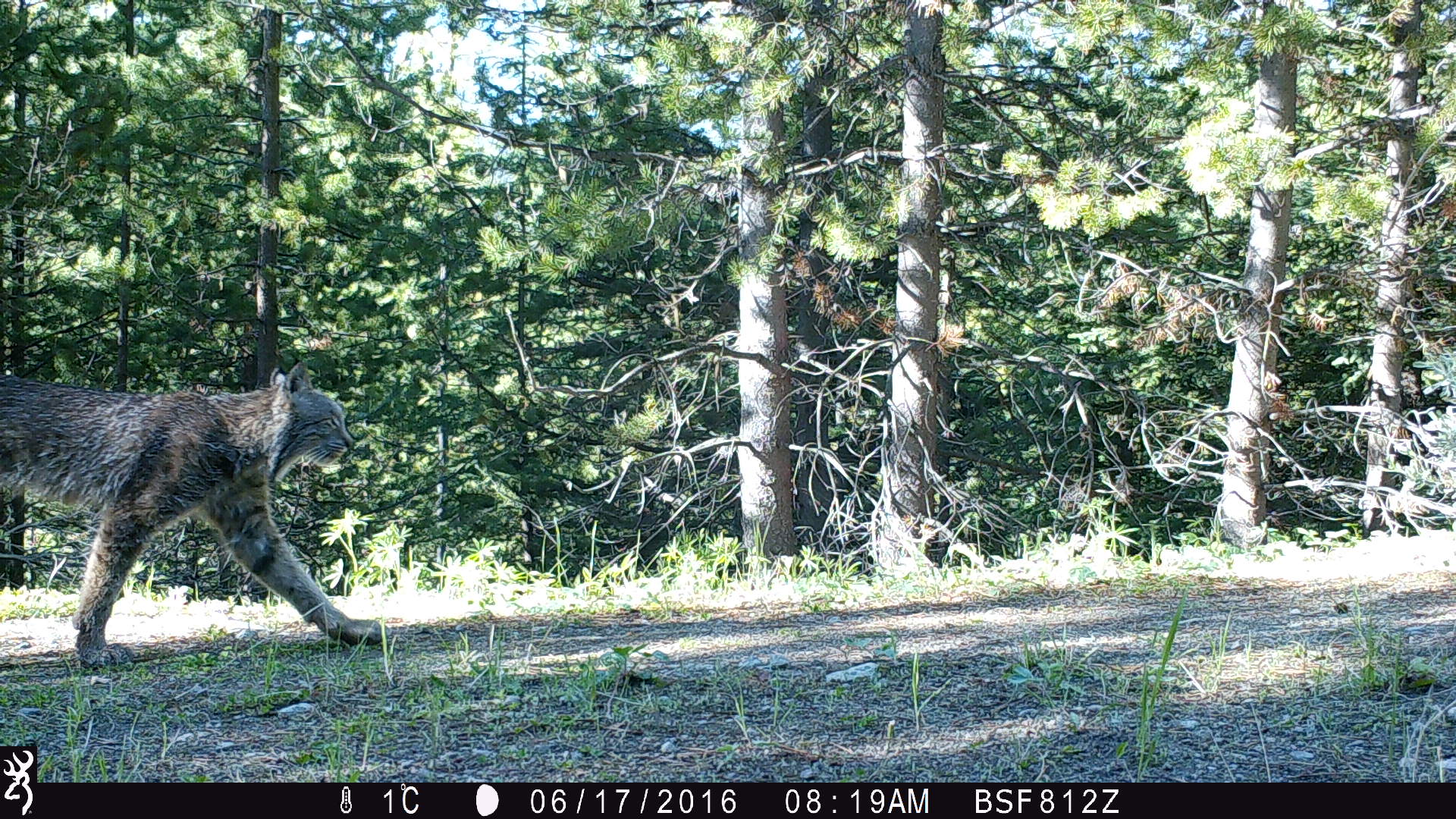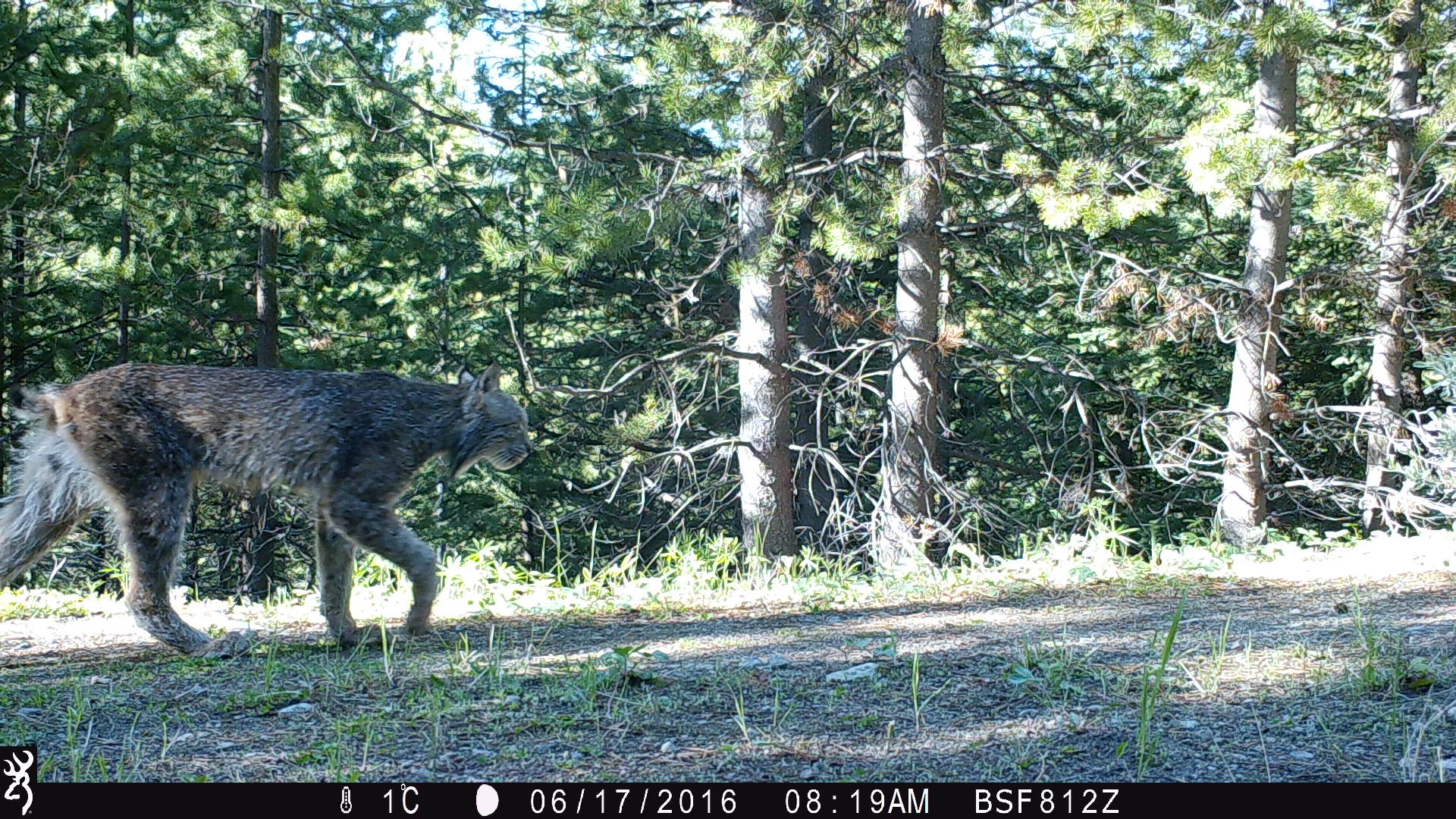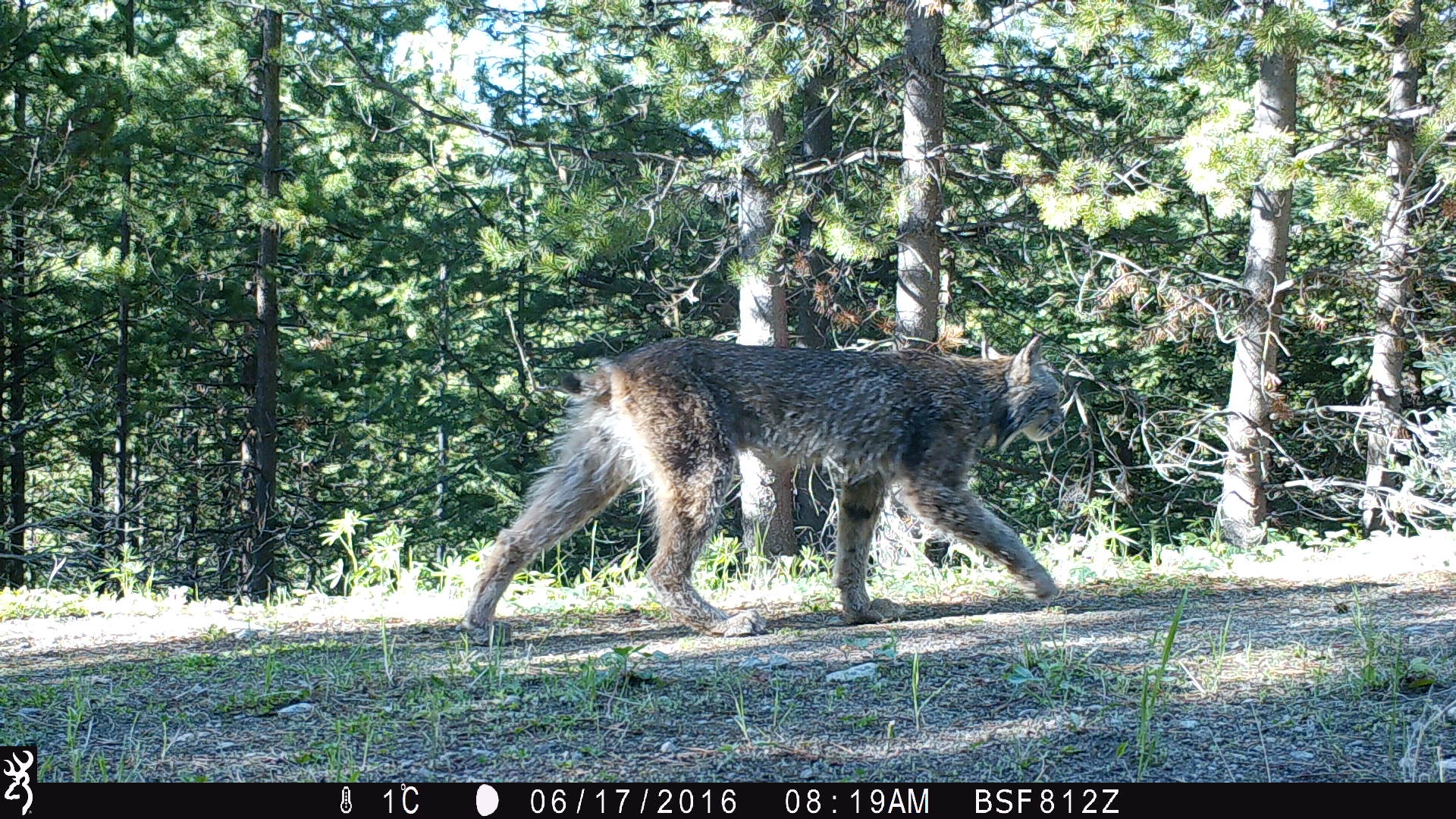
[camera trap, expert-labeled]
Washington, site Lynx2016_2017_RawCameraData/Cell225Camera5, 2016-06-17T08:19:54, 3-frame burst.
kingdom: Animalia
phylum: Chordata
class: Mammalia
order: Carnivora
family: Felidae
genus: Lynx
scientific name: Lynx canadensis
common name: canada lynx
Lynx canadensis (canada lynx). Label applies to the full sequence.